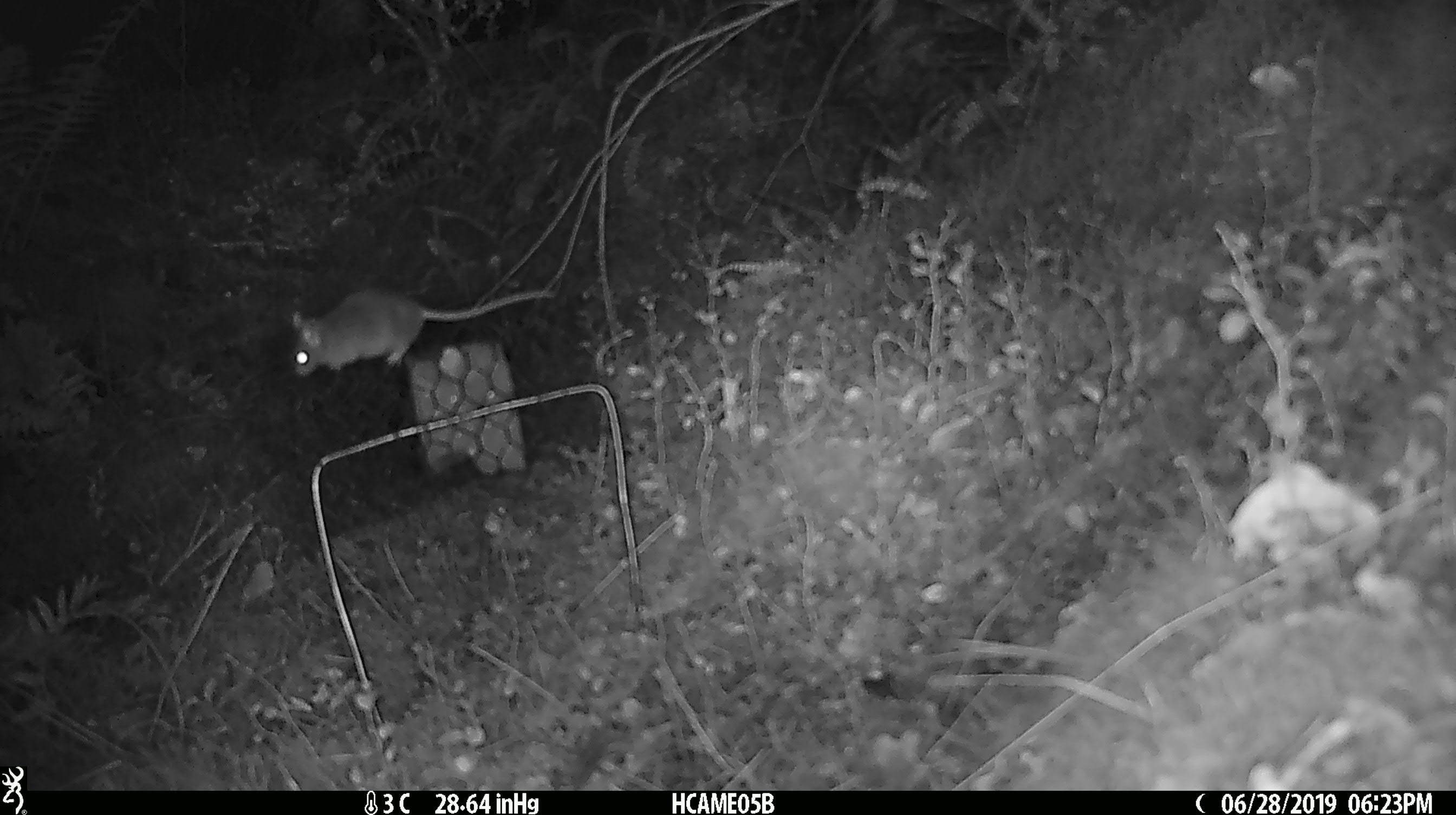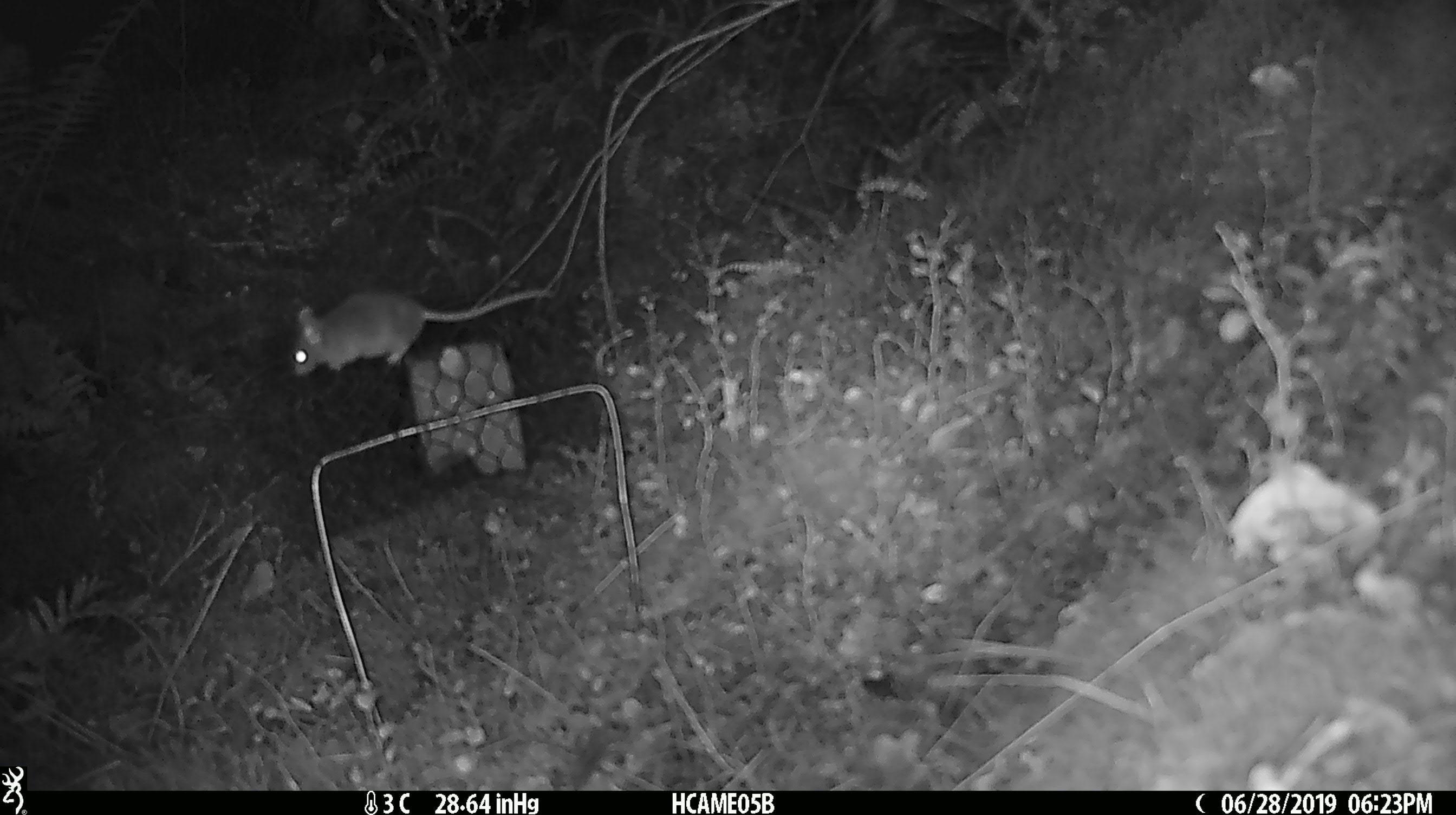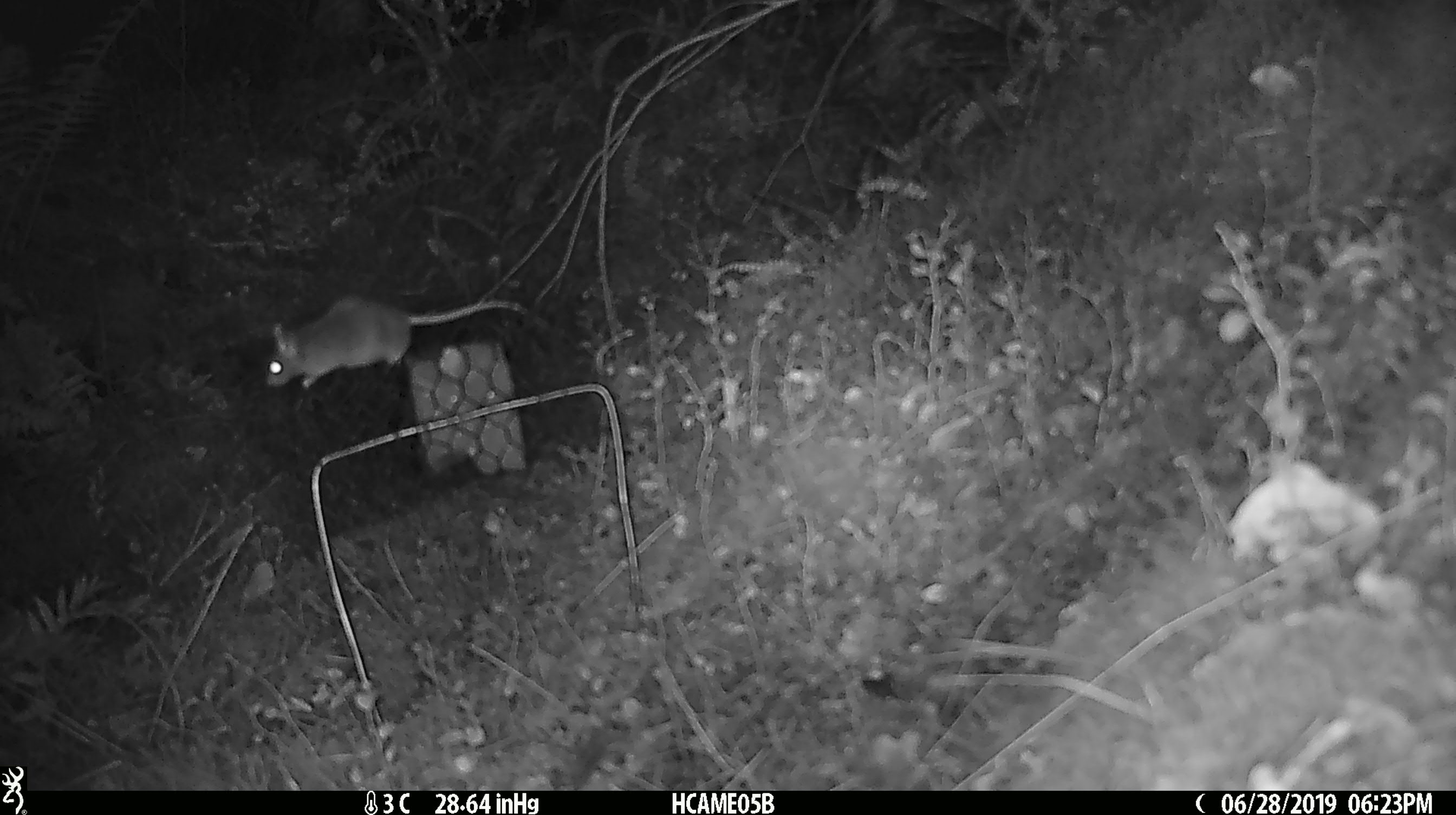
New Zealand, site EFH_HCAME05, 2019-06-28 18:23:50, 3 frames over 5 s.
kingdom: Animalia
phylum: Chordata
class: Mammalia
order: Rodentia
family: Muridae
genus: Mus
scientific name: Mus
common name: mouse